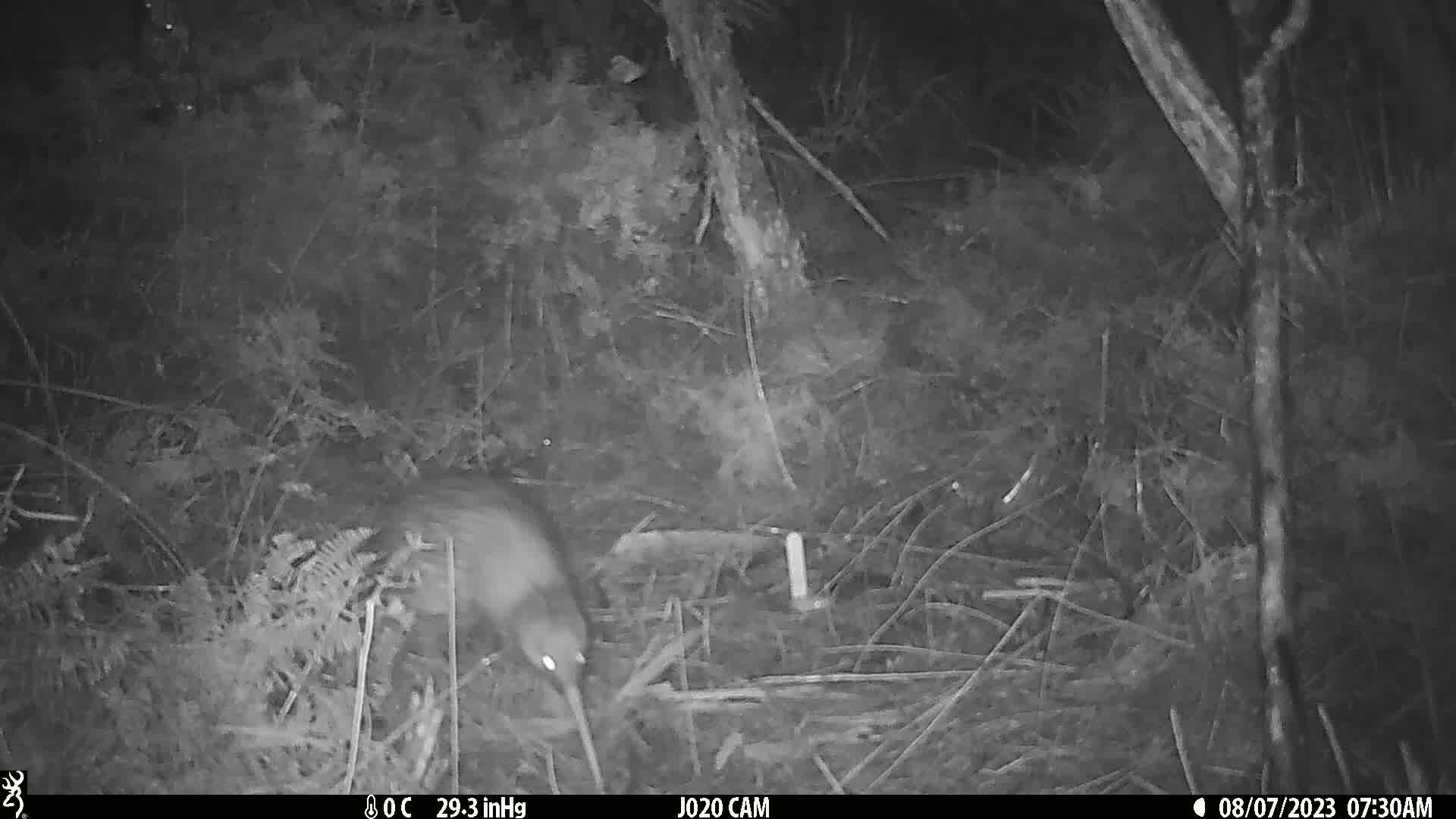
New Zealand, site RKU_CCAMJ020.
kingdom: Animalia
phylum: Chordata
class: Aves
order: Apterygiformes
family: Apterygidae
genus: Apteryx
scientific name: Apteryx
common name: kiwi